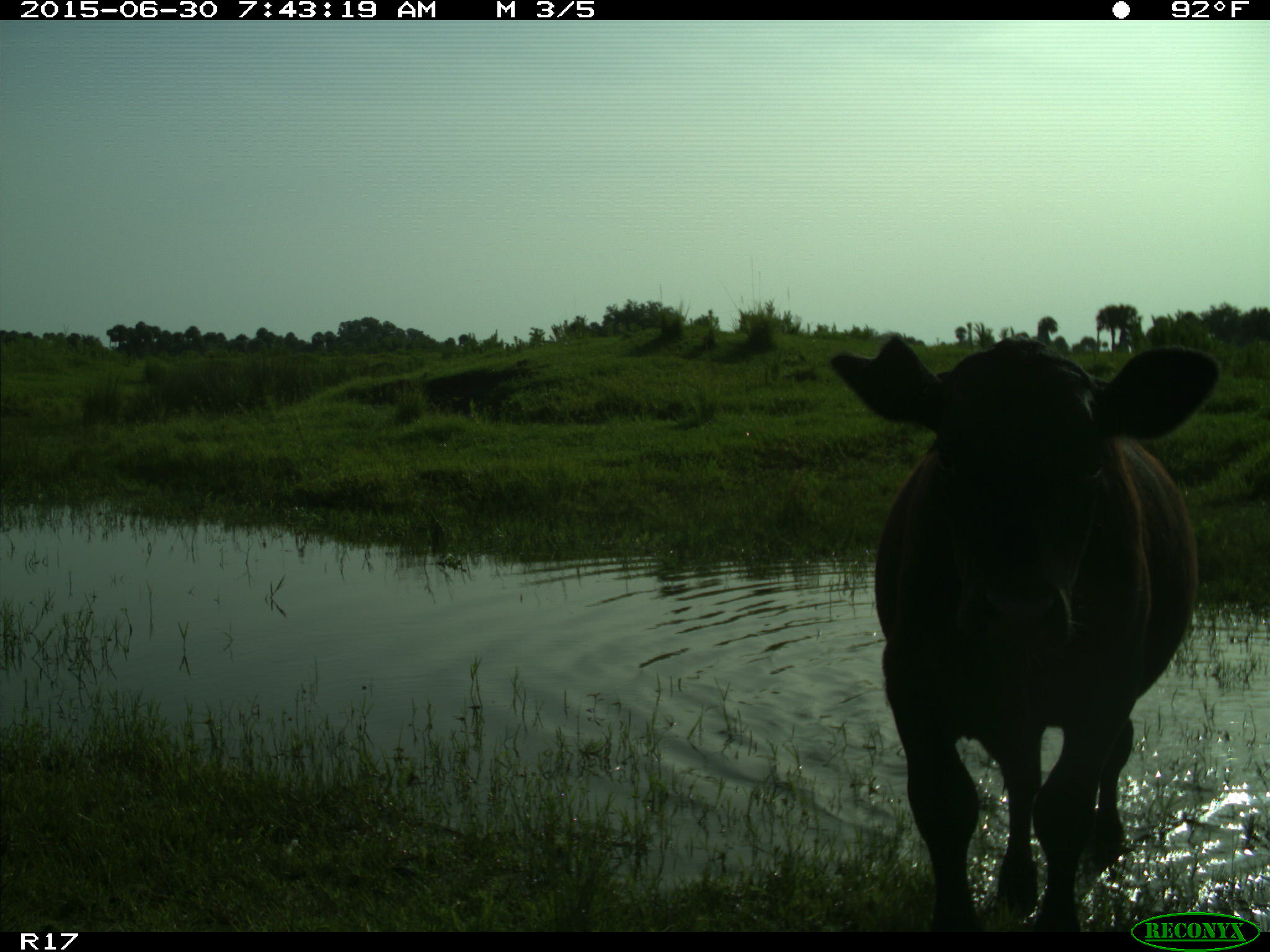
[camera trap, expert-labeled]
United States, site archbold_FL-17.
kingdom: Animalia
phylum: Chordata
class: Mammalia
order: Artiodactyla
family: Bovidae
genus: Bos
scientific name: Bos taurus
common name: domestic cow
Bos taurus (domestic cow).